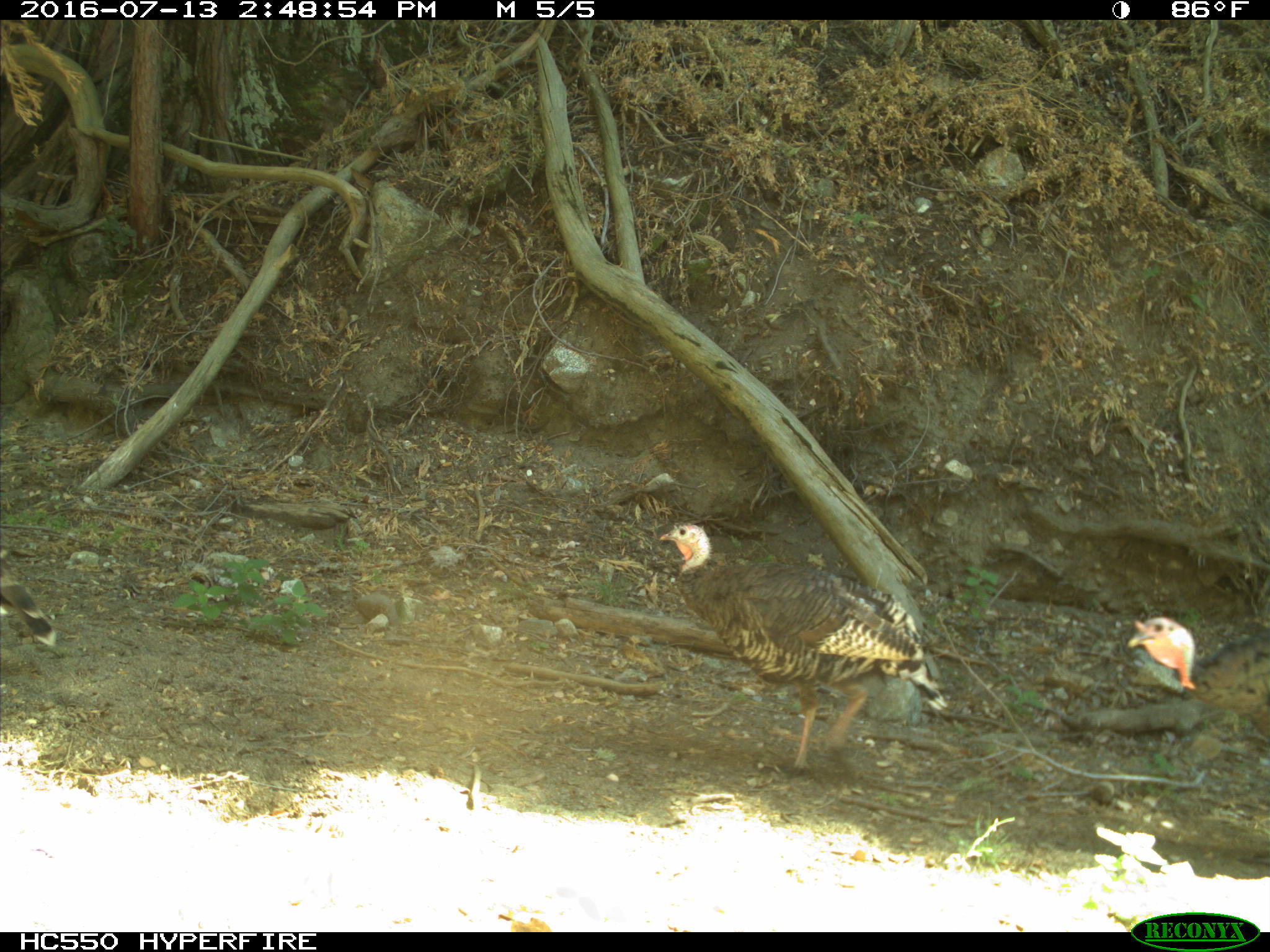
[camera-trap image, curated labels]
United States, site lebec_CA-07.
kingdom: Animalia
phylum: Chordata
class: Aves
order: Galliformes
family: Phasianidae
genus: Meleagris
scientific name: Meleagris gallopavo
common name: wild turkey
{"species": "Meleagris gallopavo (wild turkey)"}